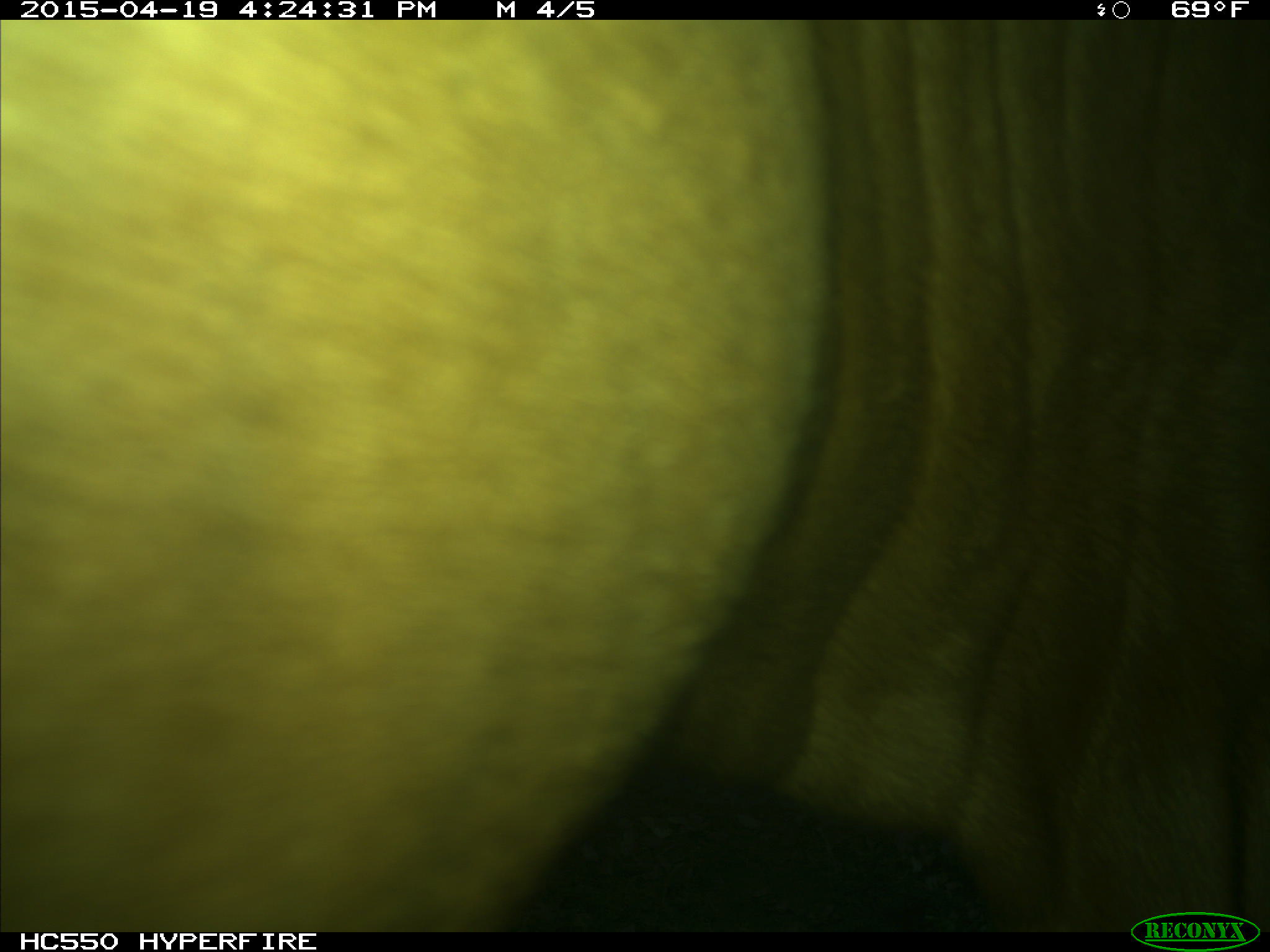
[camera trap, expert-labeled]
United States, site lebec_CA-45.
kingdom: Animalia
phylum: Chordata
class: Mammalia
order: Artiodactyla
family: Bovidae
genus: Bos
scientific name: Bos taurus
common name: domestic cow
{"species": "Bos taurus (domestic cow)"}